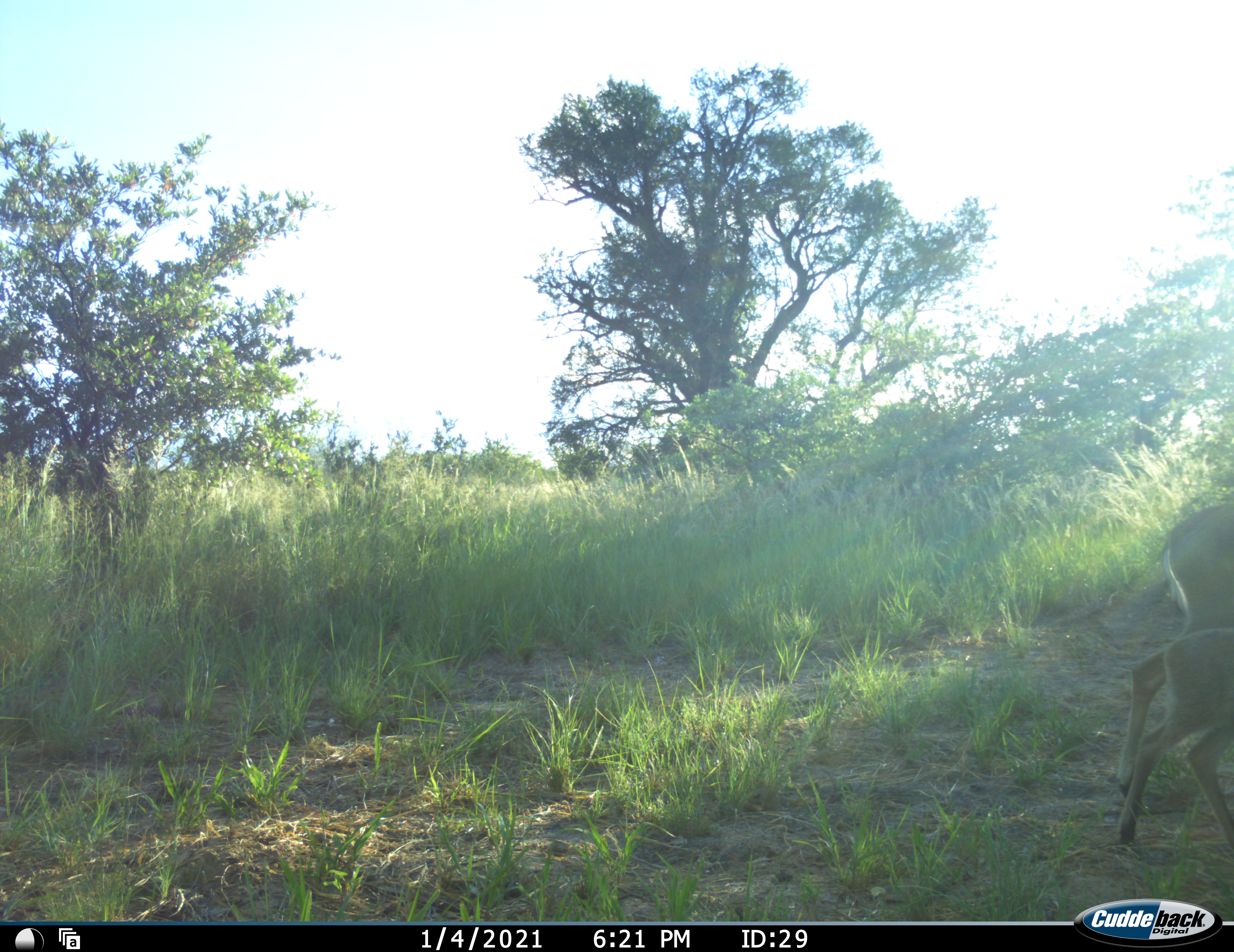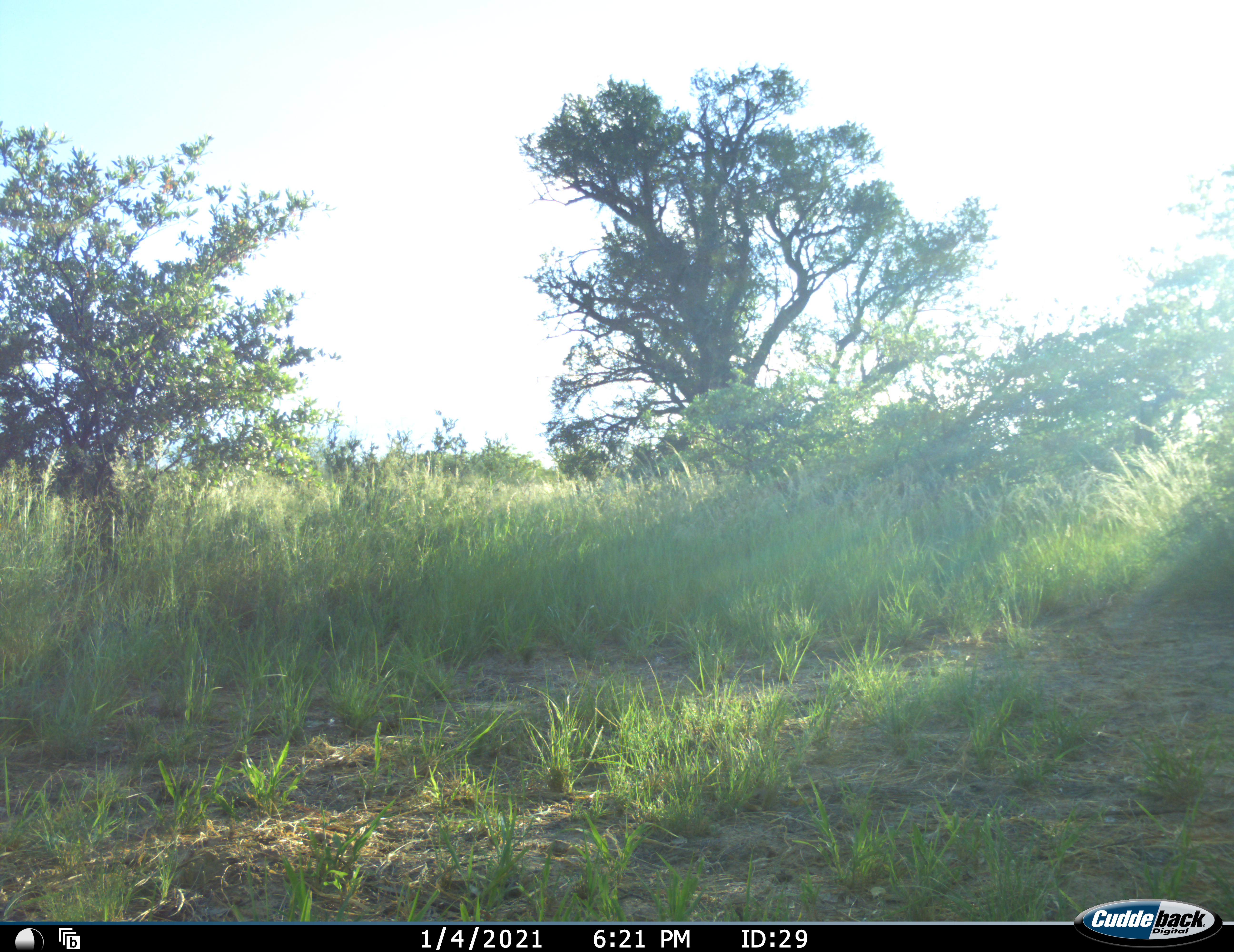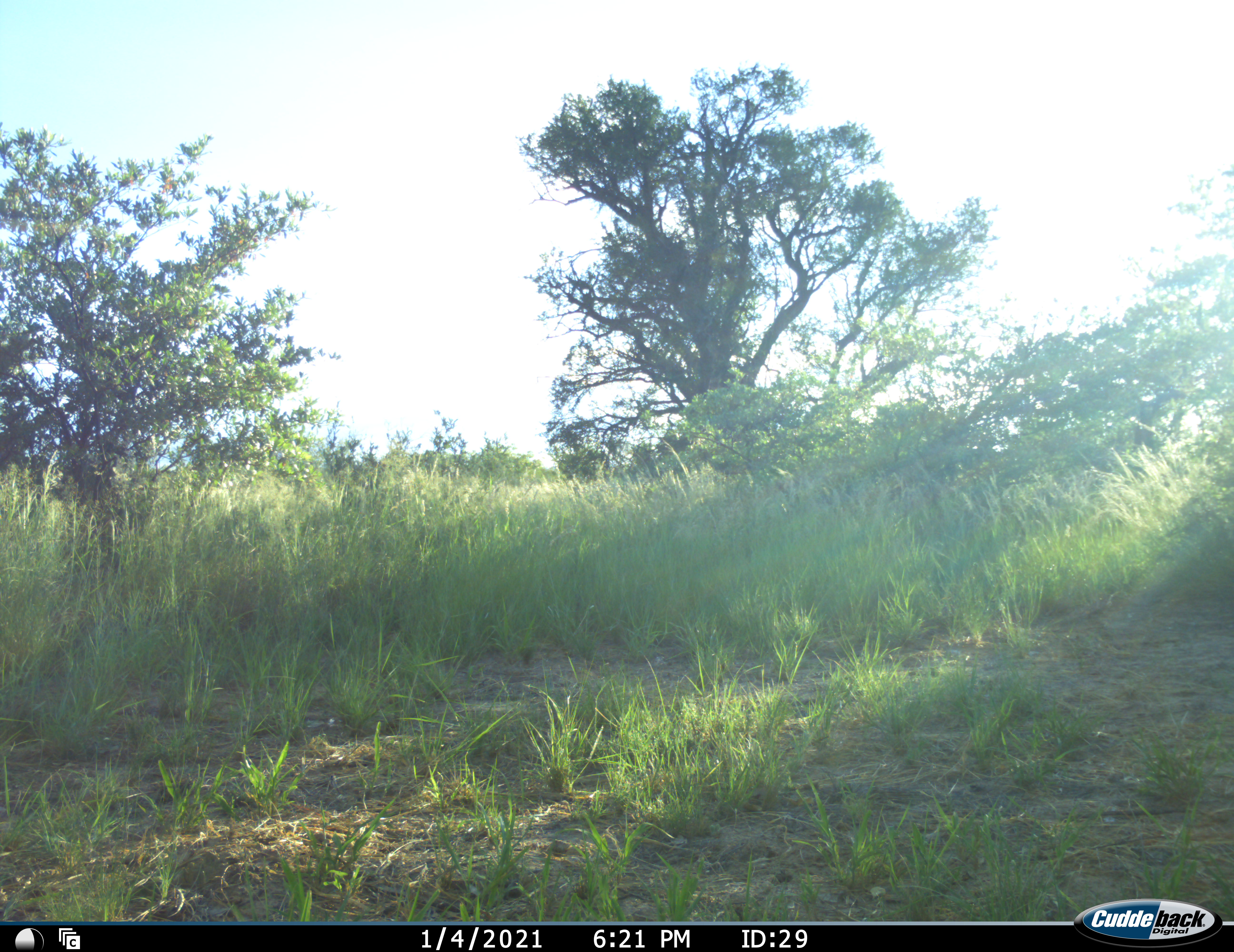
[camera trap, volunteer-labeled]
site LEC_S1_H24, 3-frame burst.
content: unidentified animal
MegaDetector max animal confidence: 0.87